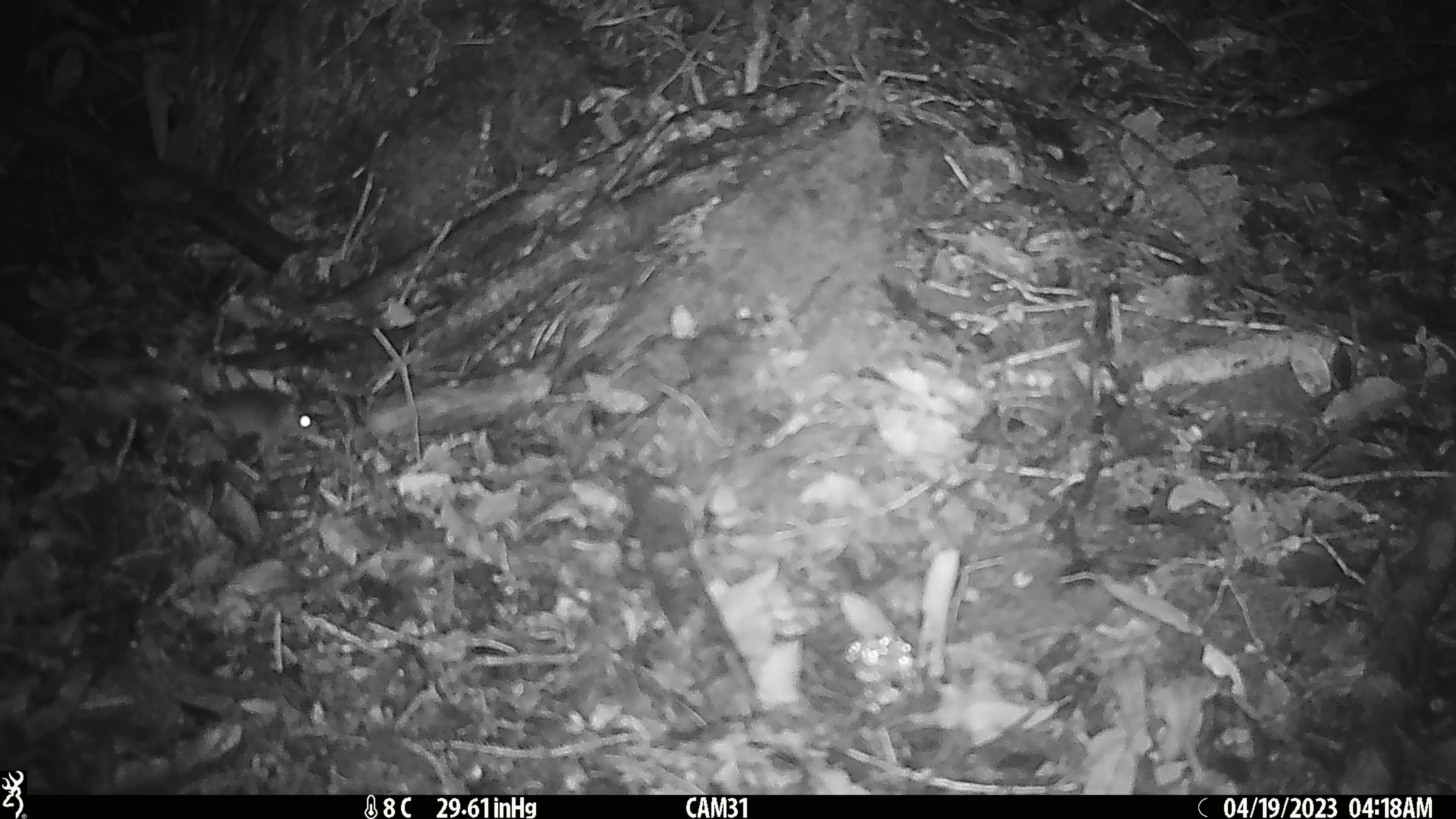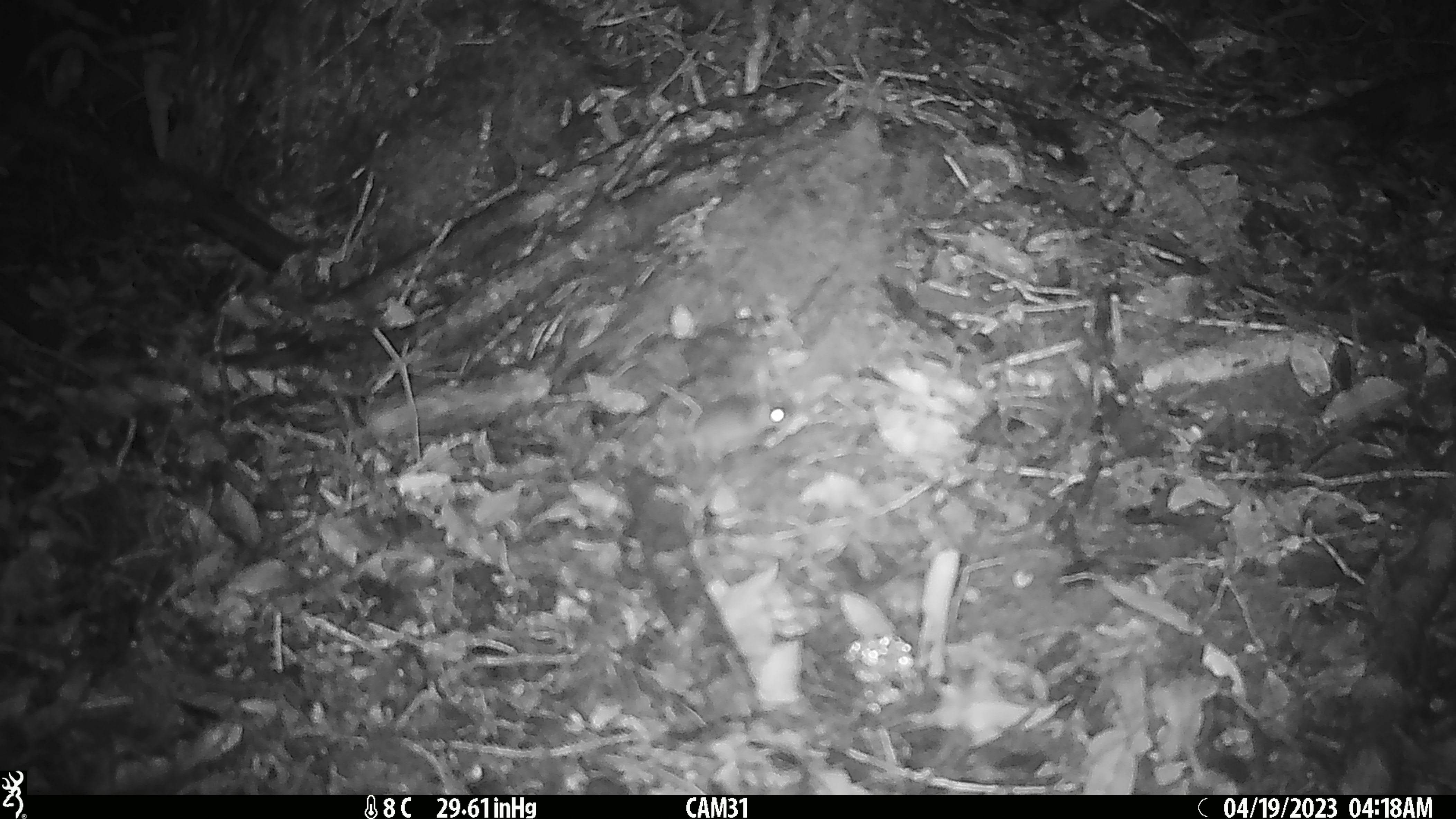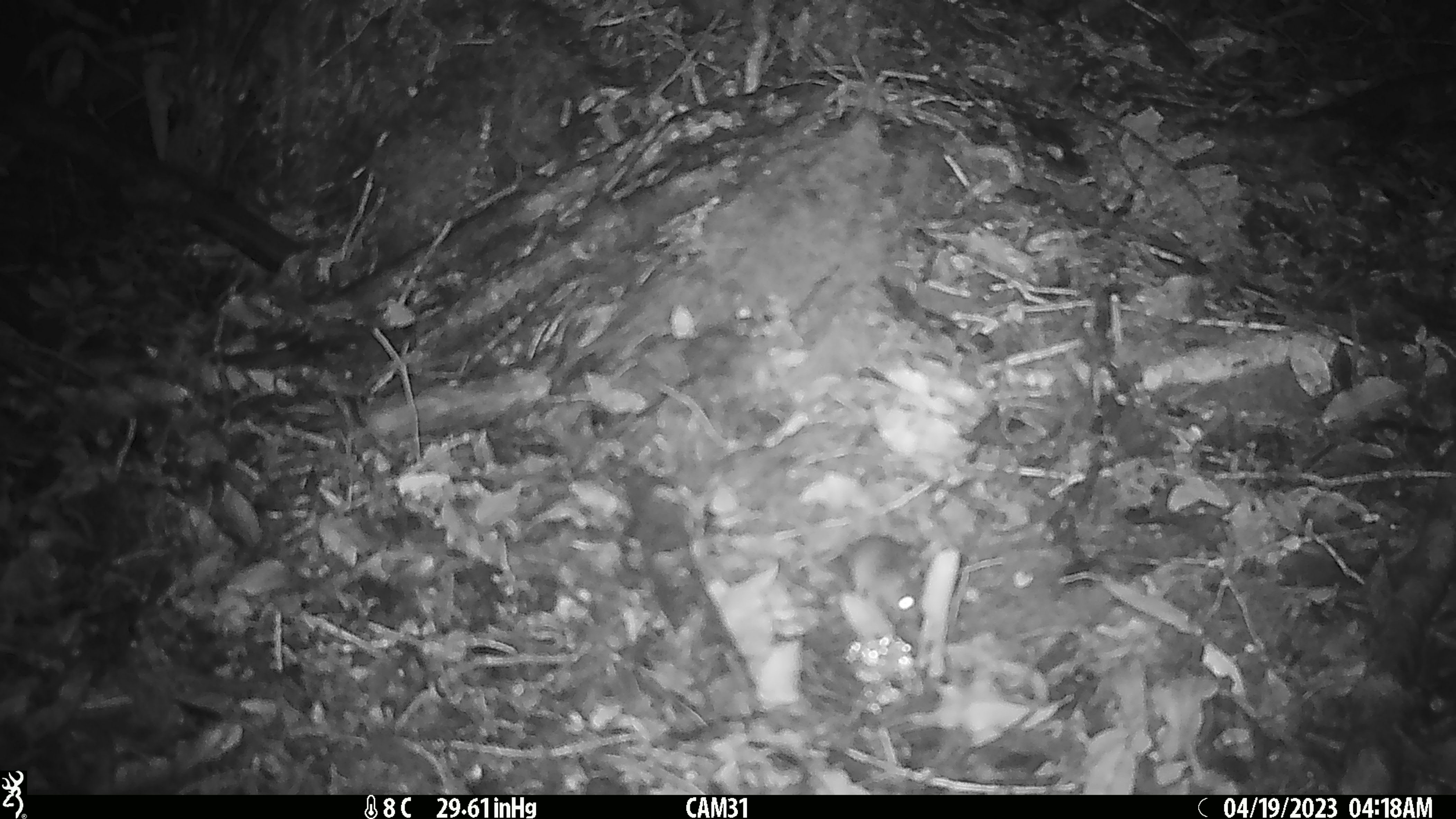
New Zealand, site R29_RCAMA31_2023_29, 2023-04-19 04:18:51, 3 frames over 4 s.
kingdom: Animalia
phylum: Chordata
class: Mammalia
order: Rodentia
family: Muridae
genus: Mus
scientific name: Mus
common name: mouse